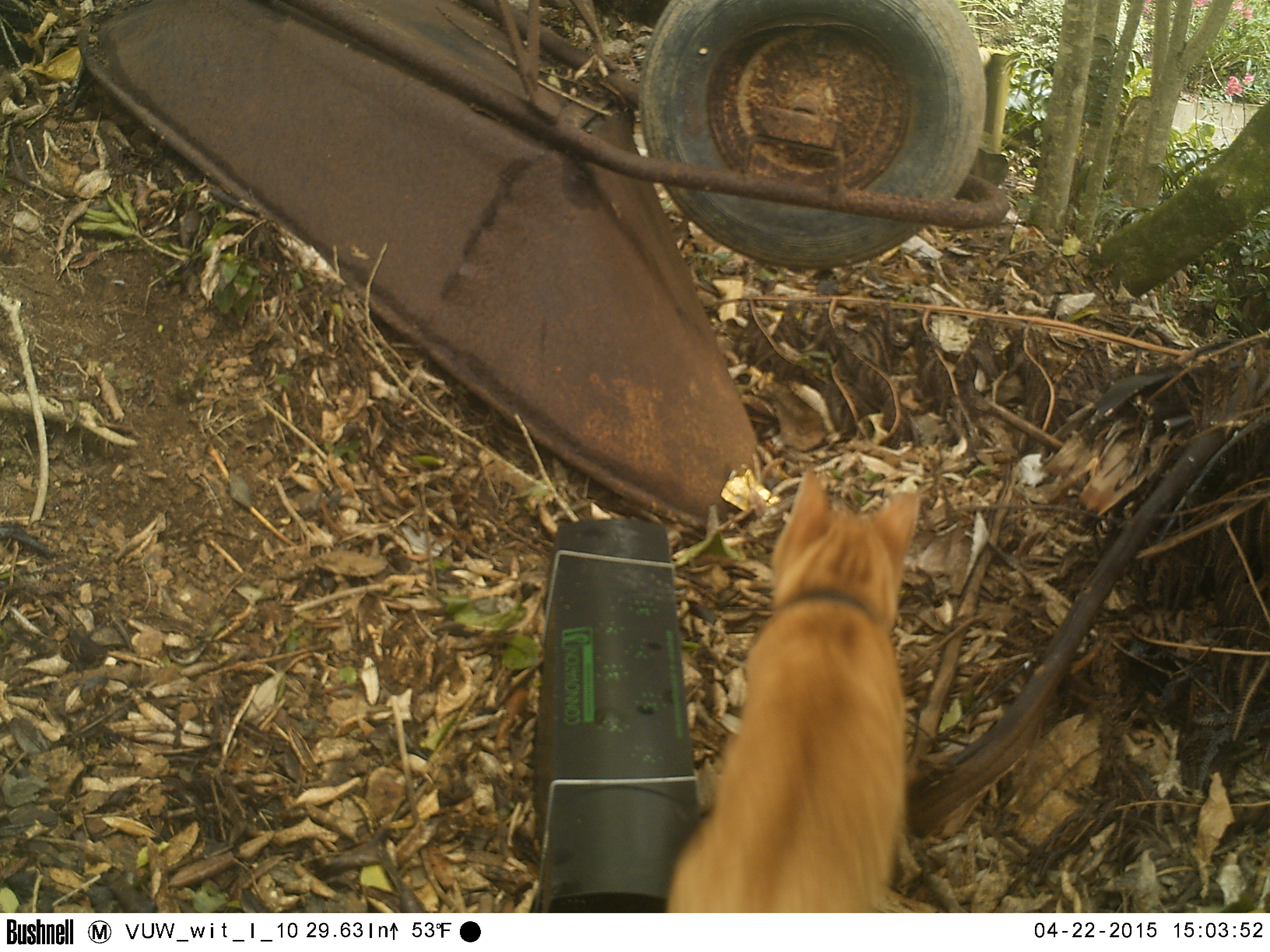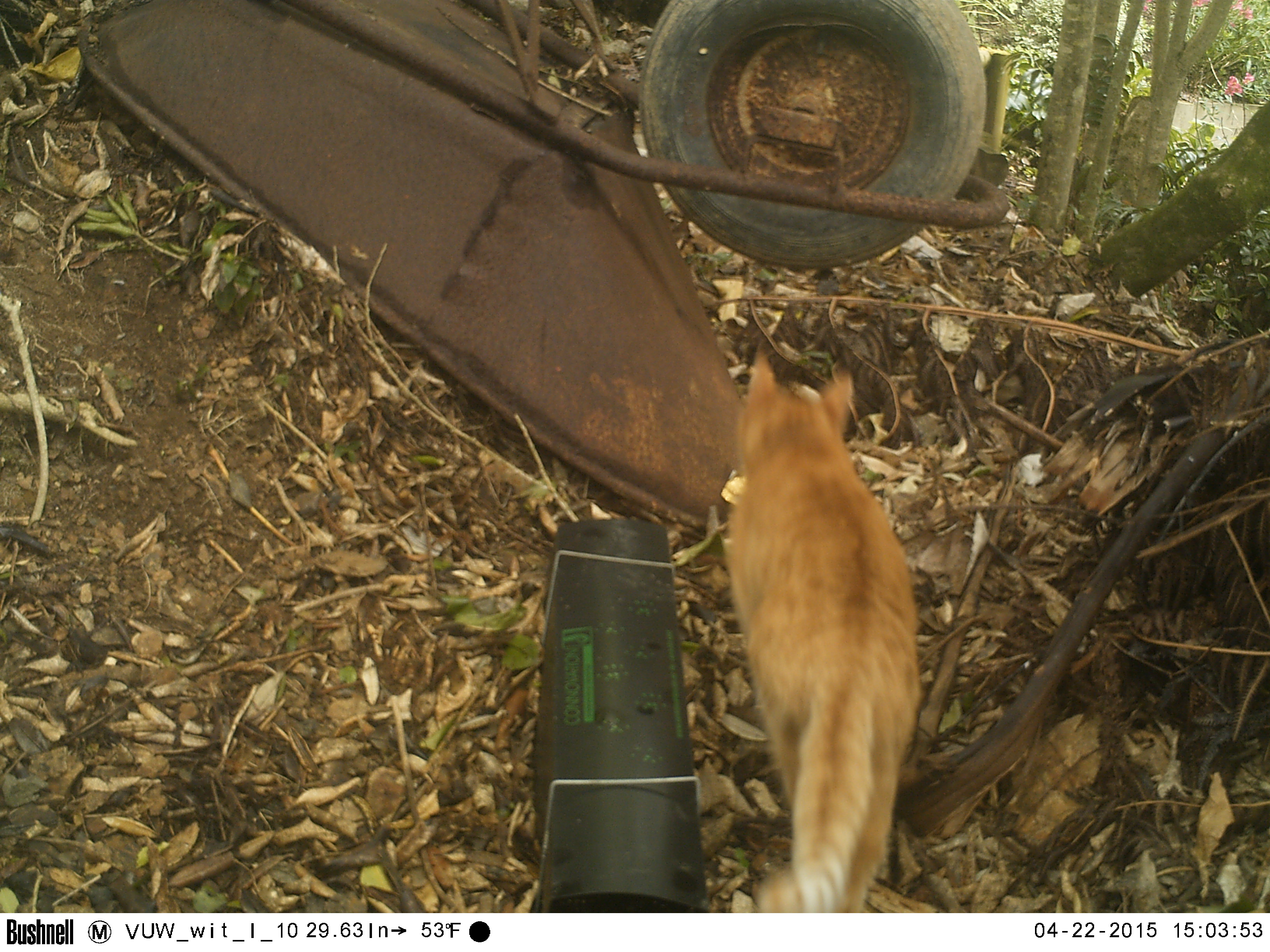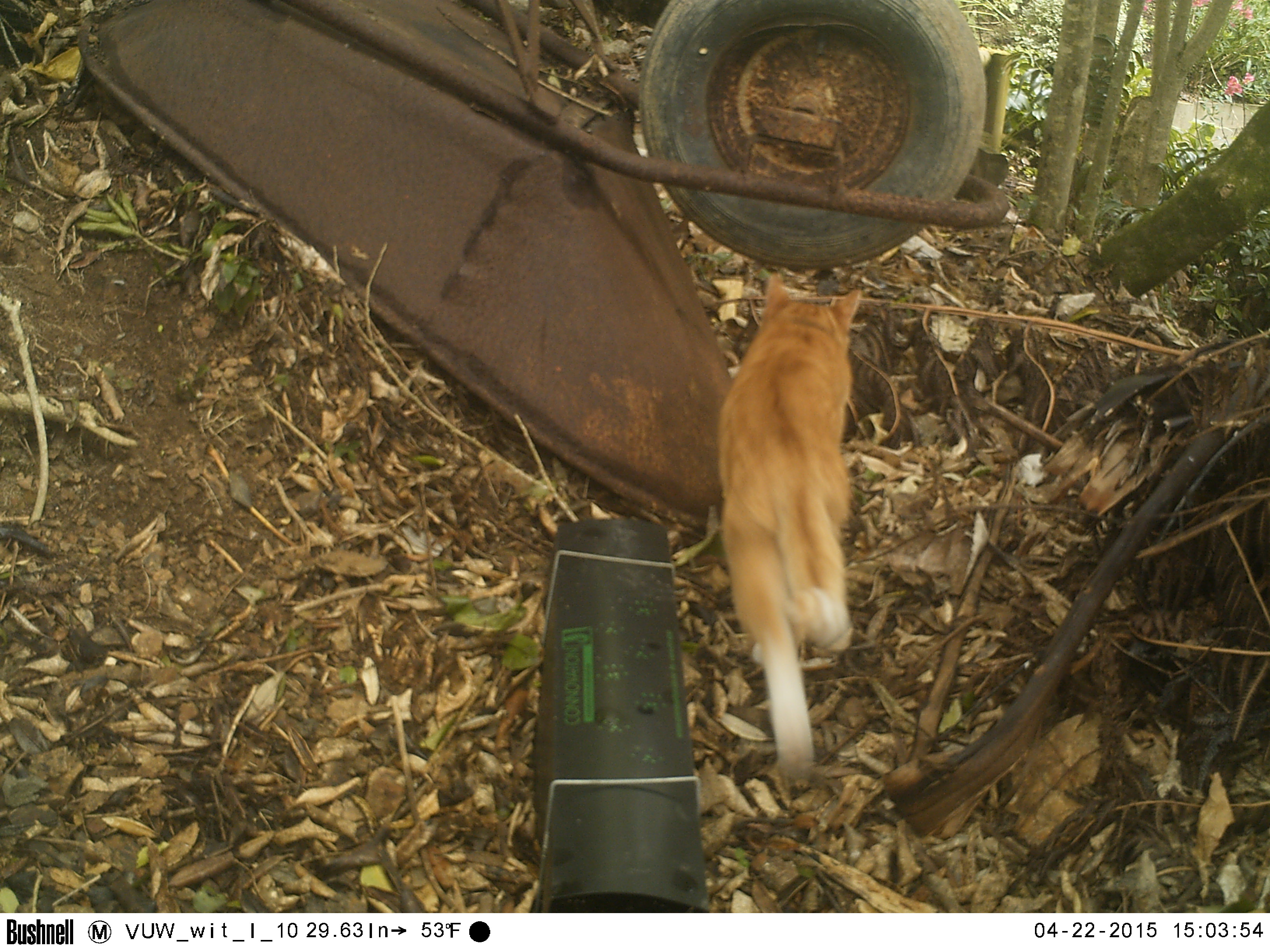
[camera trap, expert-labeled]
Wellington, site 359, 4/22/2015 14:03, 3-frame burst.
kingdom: Animalia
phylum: Chordata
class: Mammalia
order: Carnivora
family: Felidae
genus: Felis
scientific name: Felis catus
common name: cat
Cat (Felis catus).